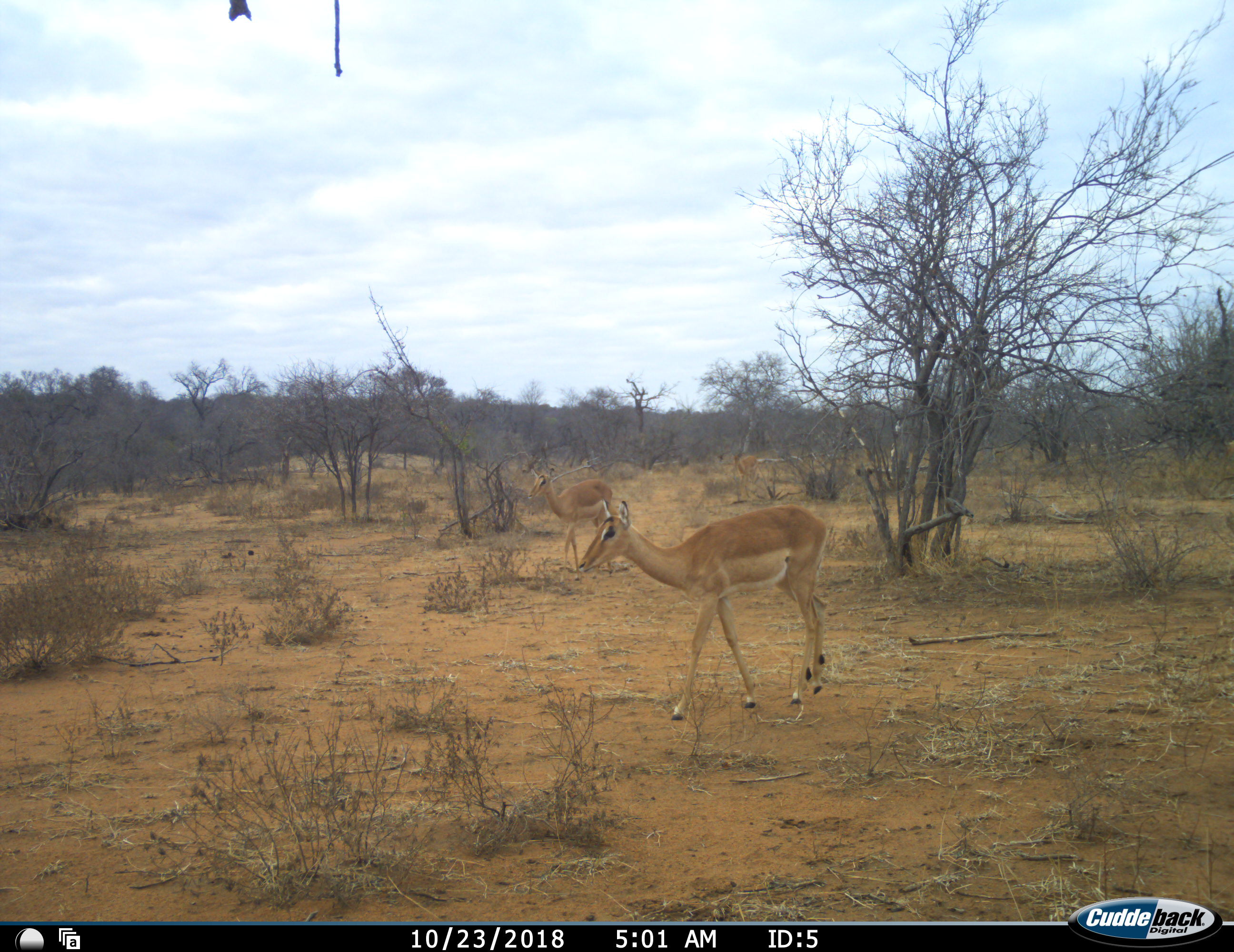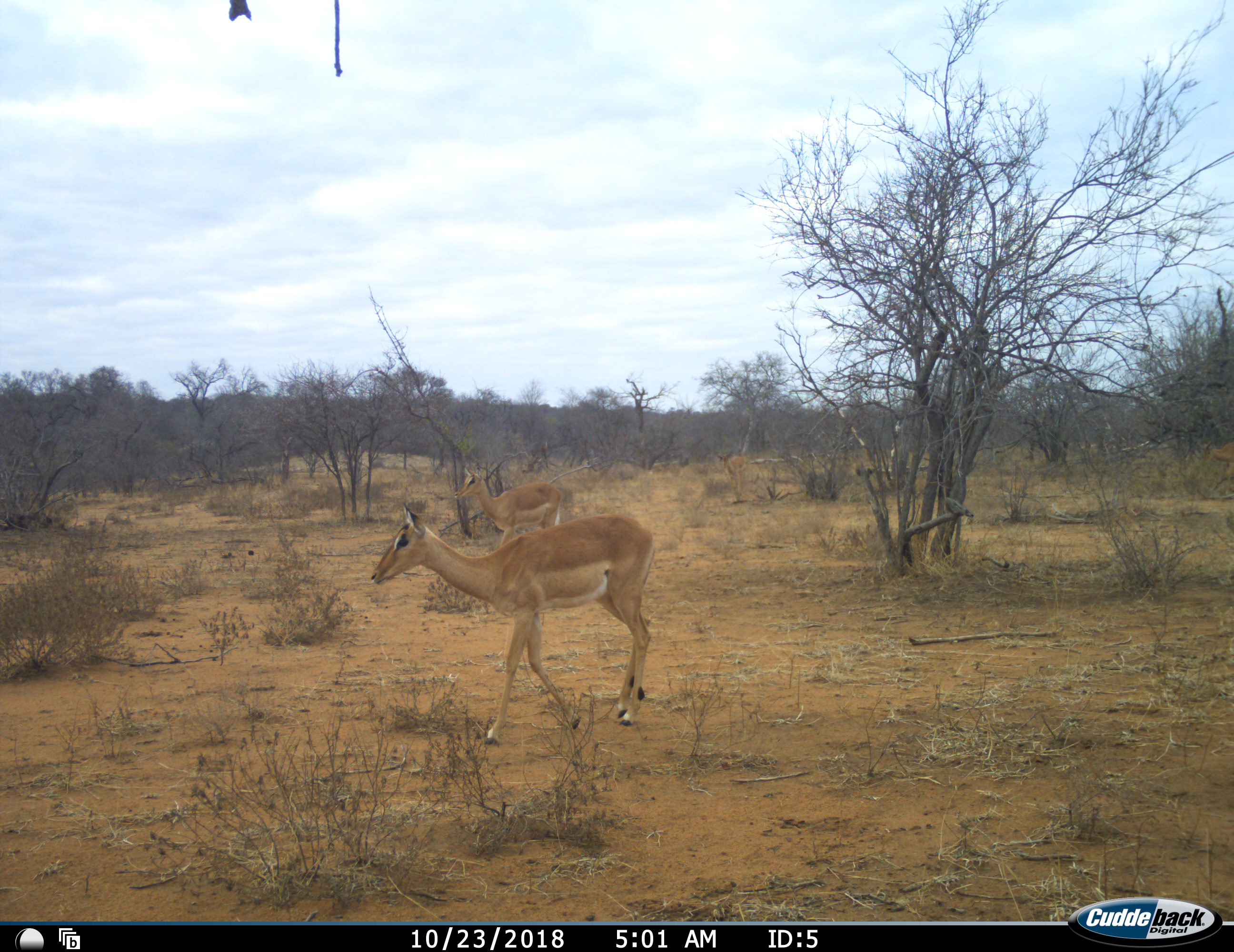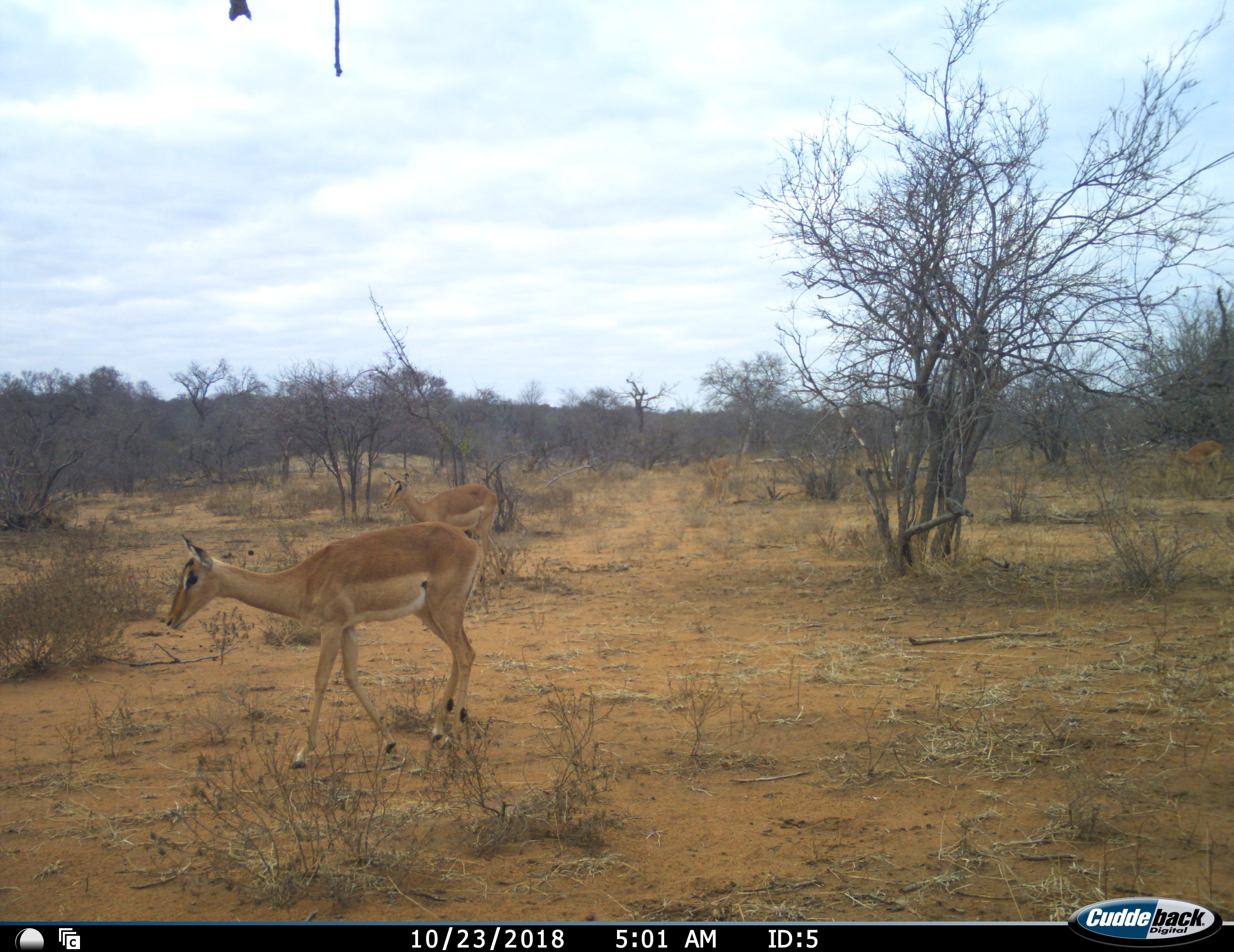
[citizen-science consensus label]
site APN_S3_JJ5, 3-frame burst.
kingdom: Animalia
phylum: Chordata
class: Mammalia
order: Artiodactyla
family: Bovidae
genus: Aepyceros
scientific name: Aepyceros melampus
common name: impala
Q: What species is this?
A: Impala (Aepyceros melampus).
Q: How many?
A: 2.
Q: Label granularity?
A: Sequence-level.